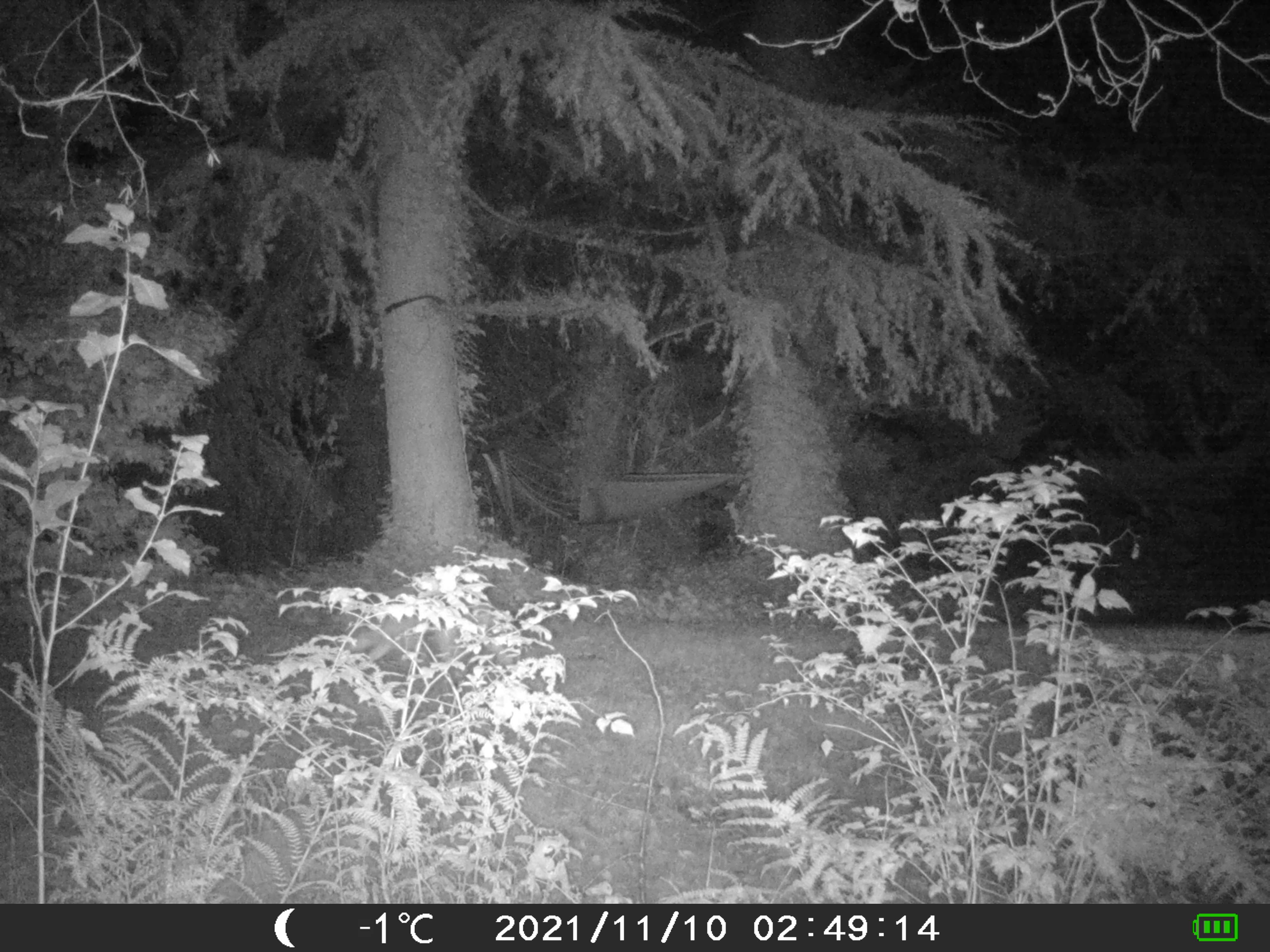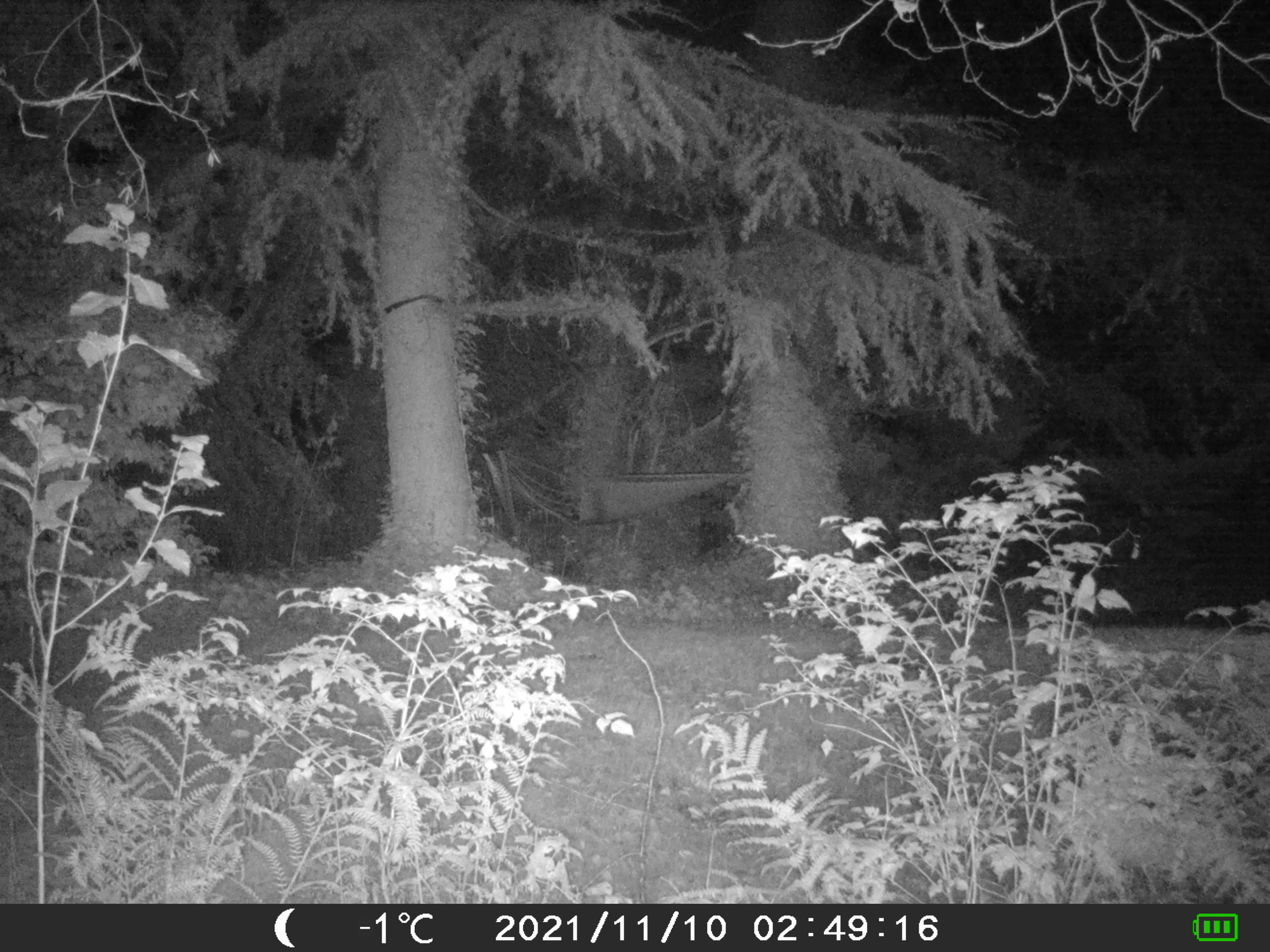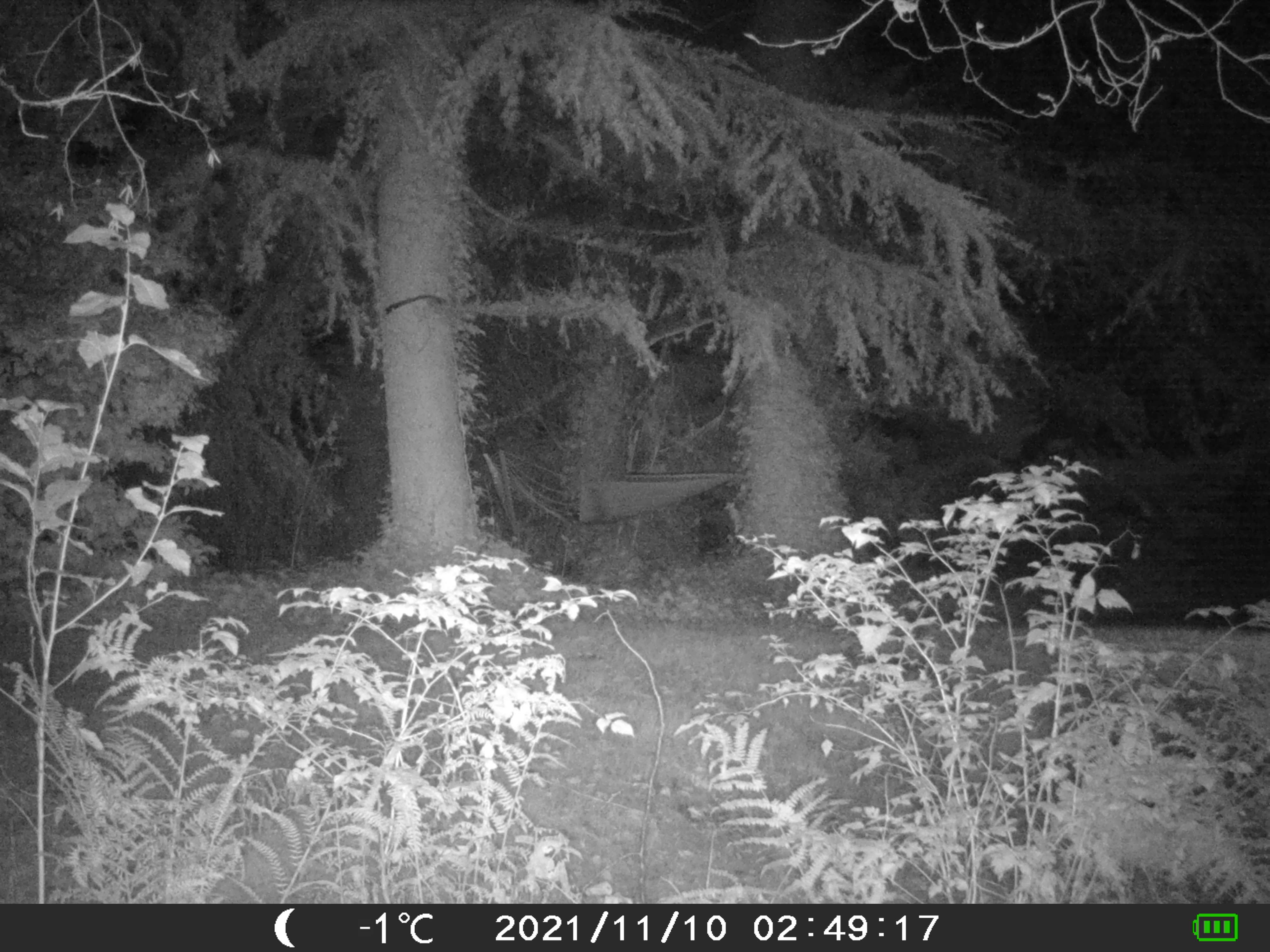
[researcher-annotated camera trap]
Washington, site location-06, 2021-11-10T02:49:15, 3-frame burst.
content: unidentified animal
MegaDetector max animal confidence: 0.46